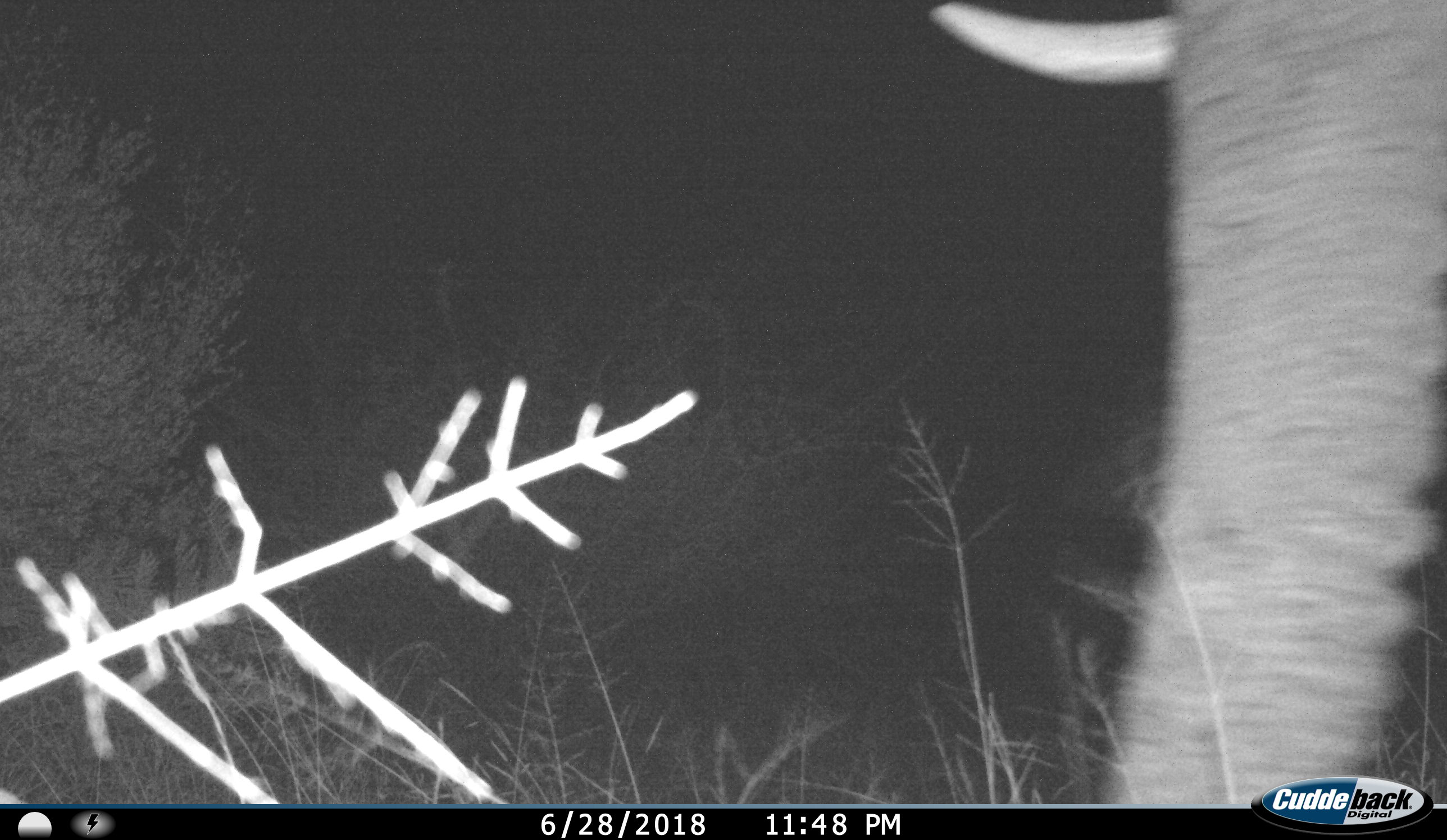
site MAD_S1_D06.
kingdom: Animalia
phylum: Chordata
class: Mammalia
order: Proboscidea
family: Elephantidae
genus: Loxodonta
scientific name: Loxodonta africana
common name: african bush elephant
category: elephant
Elephant (african bush elephant) (Loxodonta africana), count 1. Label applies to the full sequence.